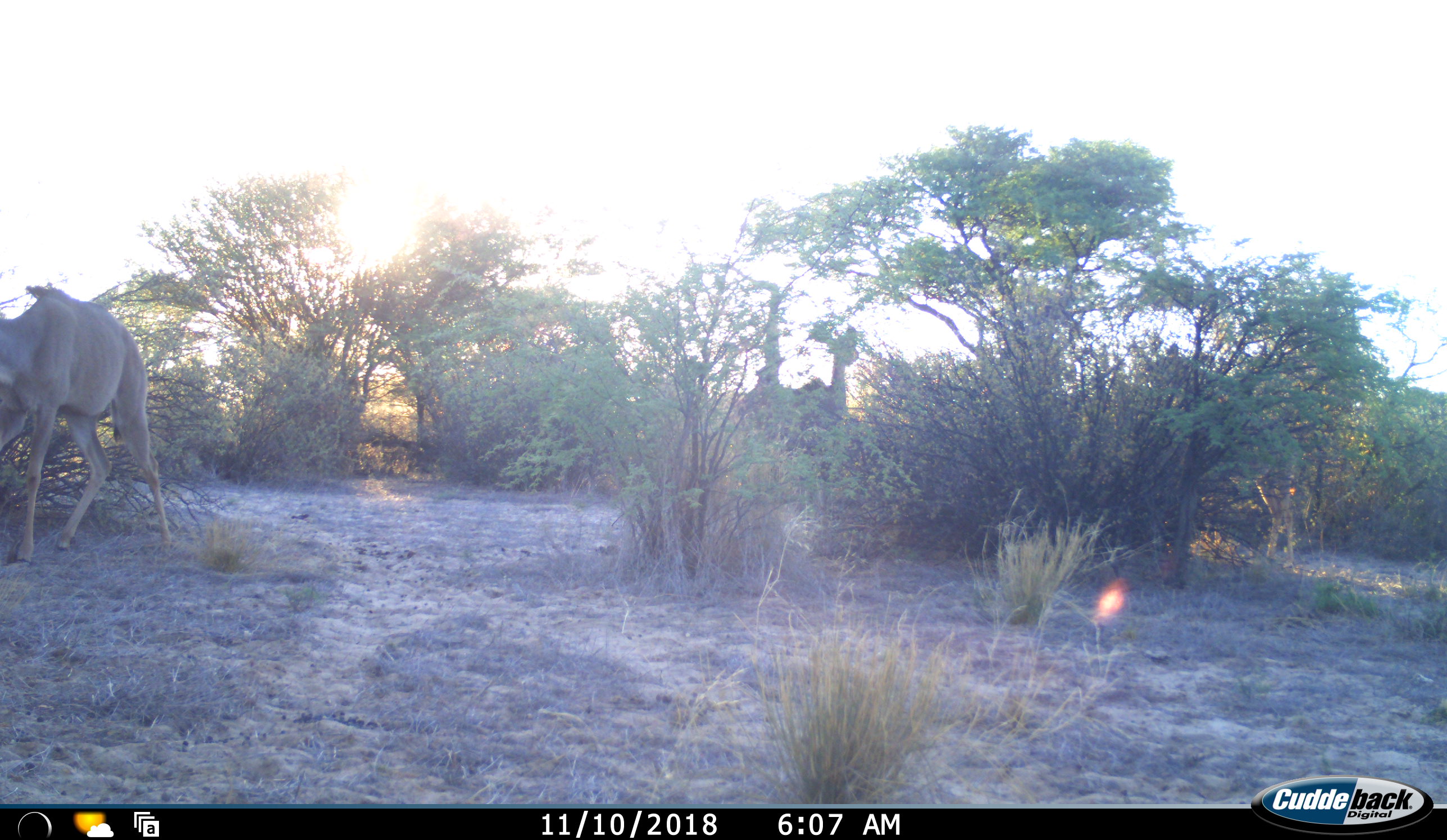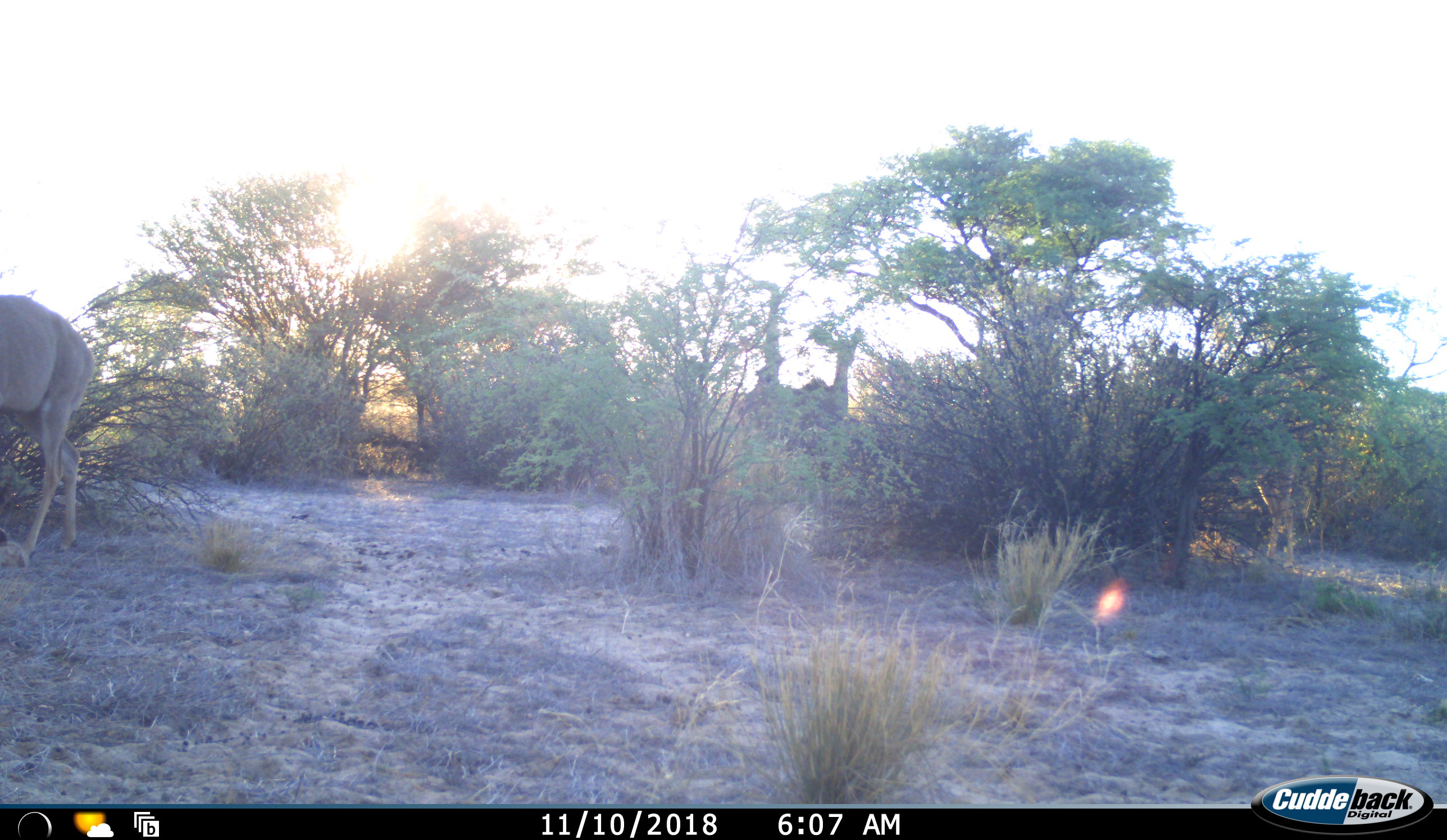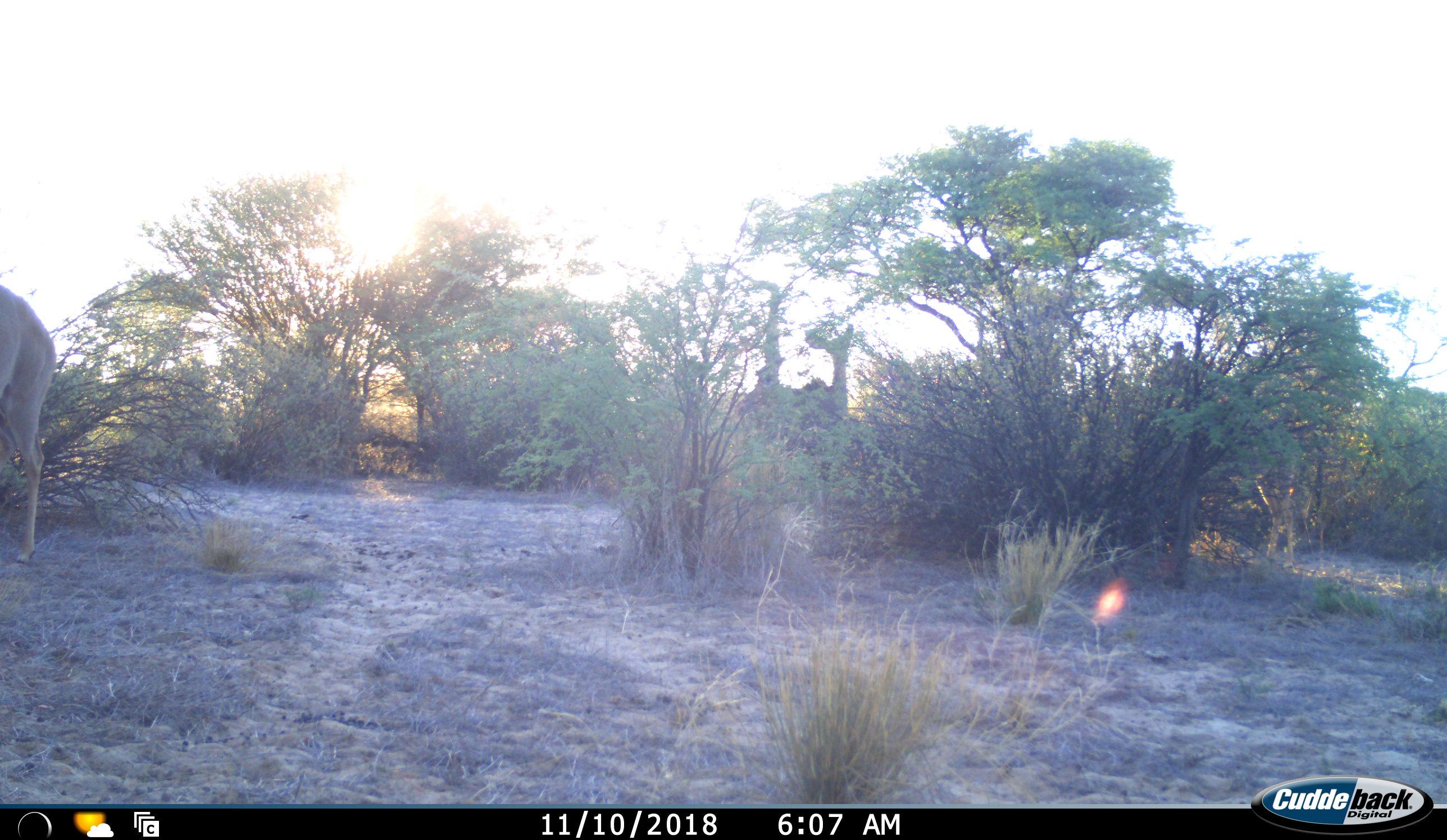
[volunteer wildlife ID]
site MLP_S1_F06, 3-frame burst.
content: unidentified animal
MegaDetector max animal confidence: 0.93